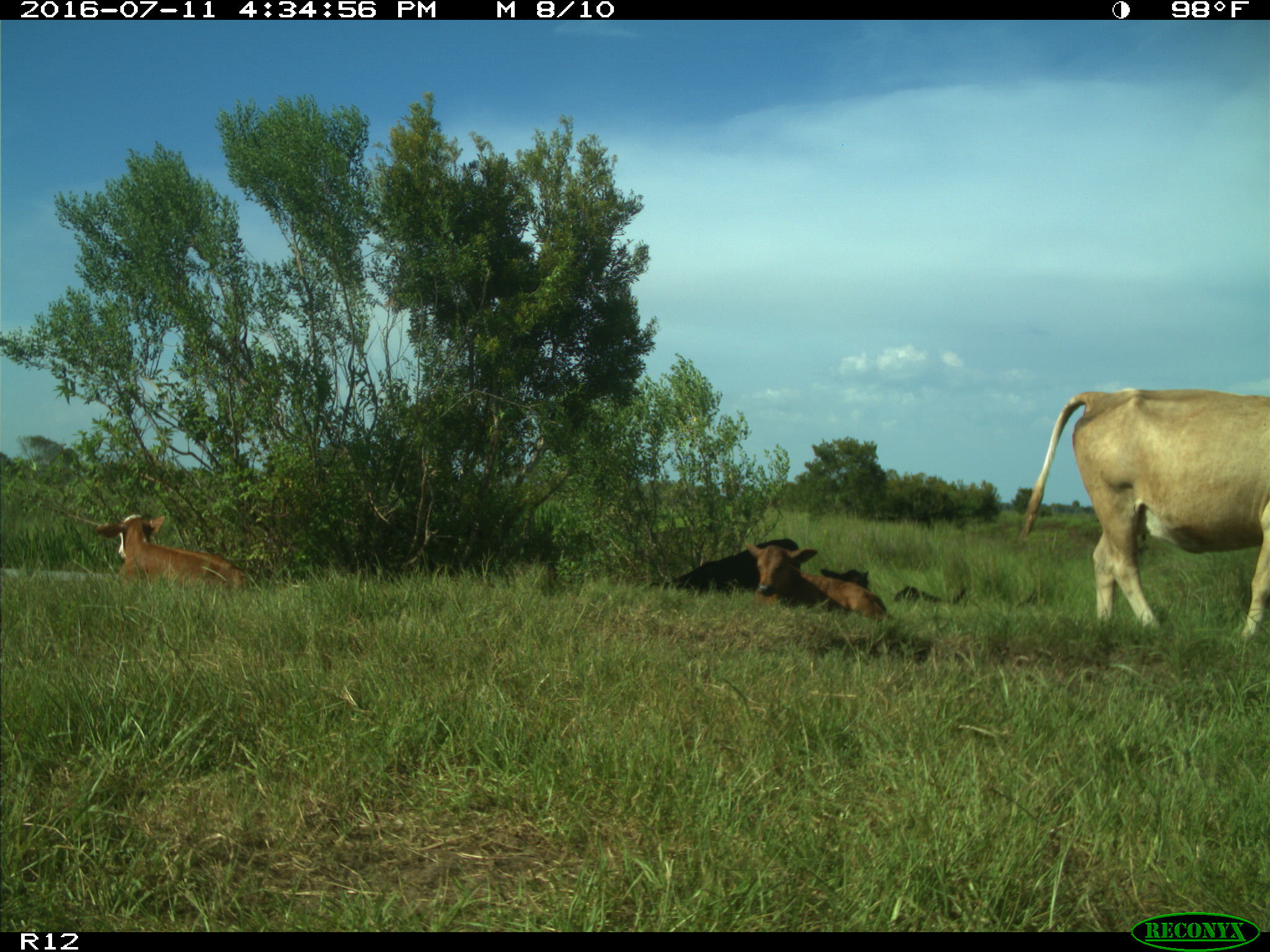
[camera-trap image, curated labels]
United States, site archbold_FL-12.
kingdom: Animalia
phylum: Chordata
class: Mammalia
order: Artiodactyla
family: Bovidae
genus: Bos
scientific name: Bos taurus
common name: domestic cow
Bos taurus (domestic cow).